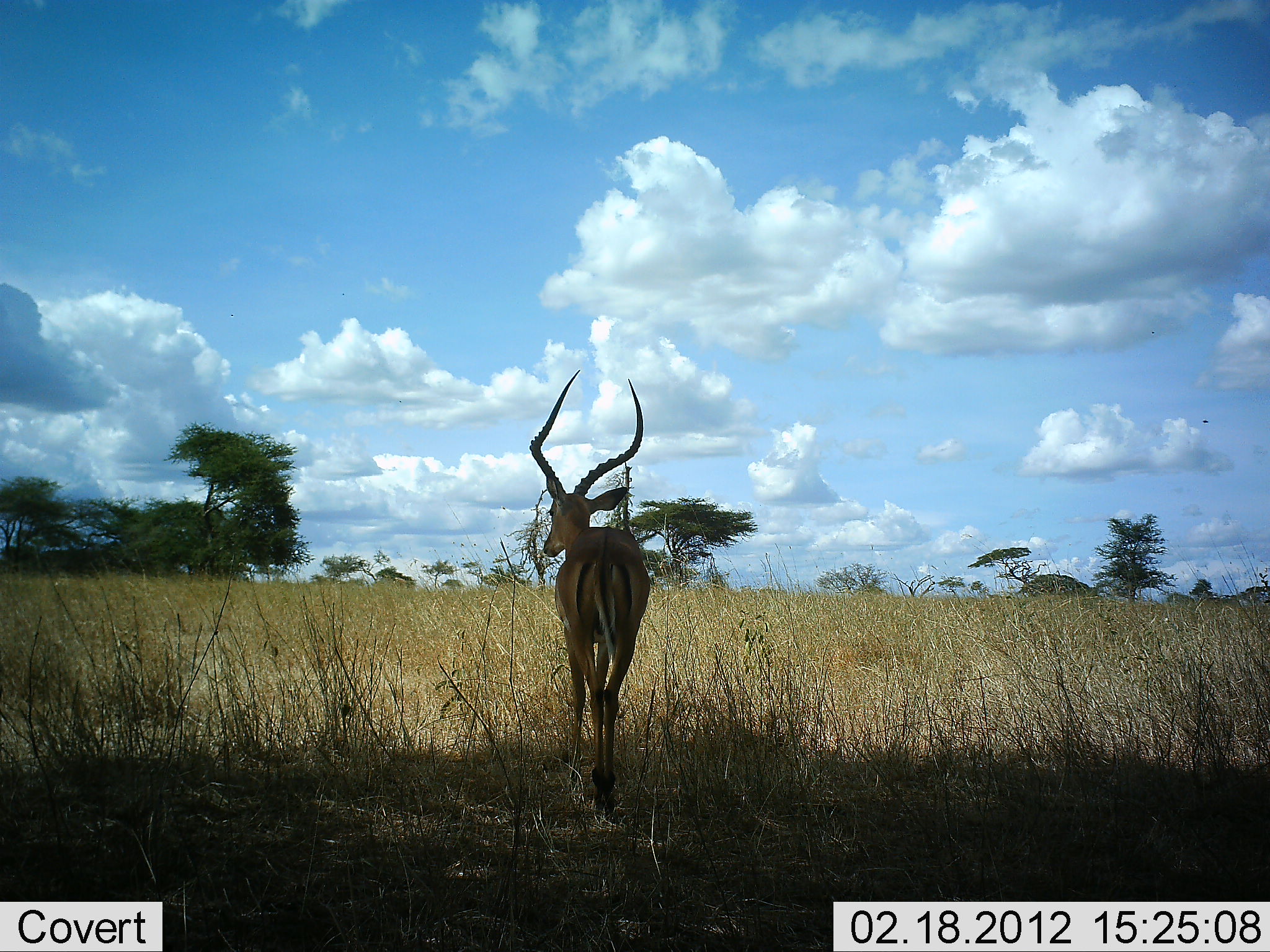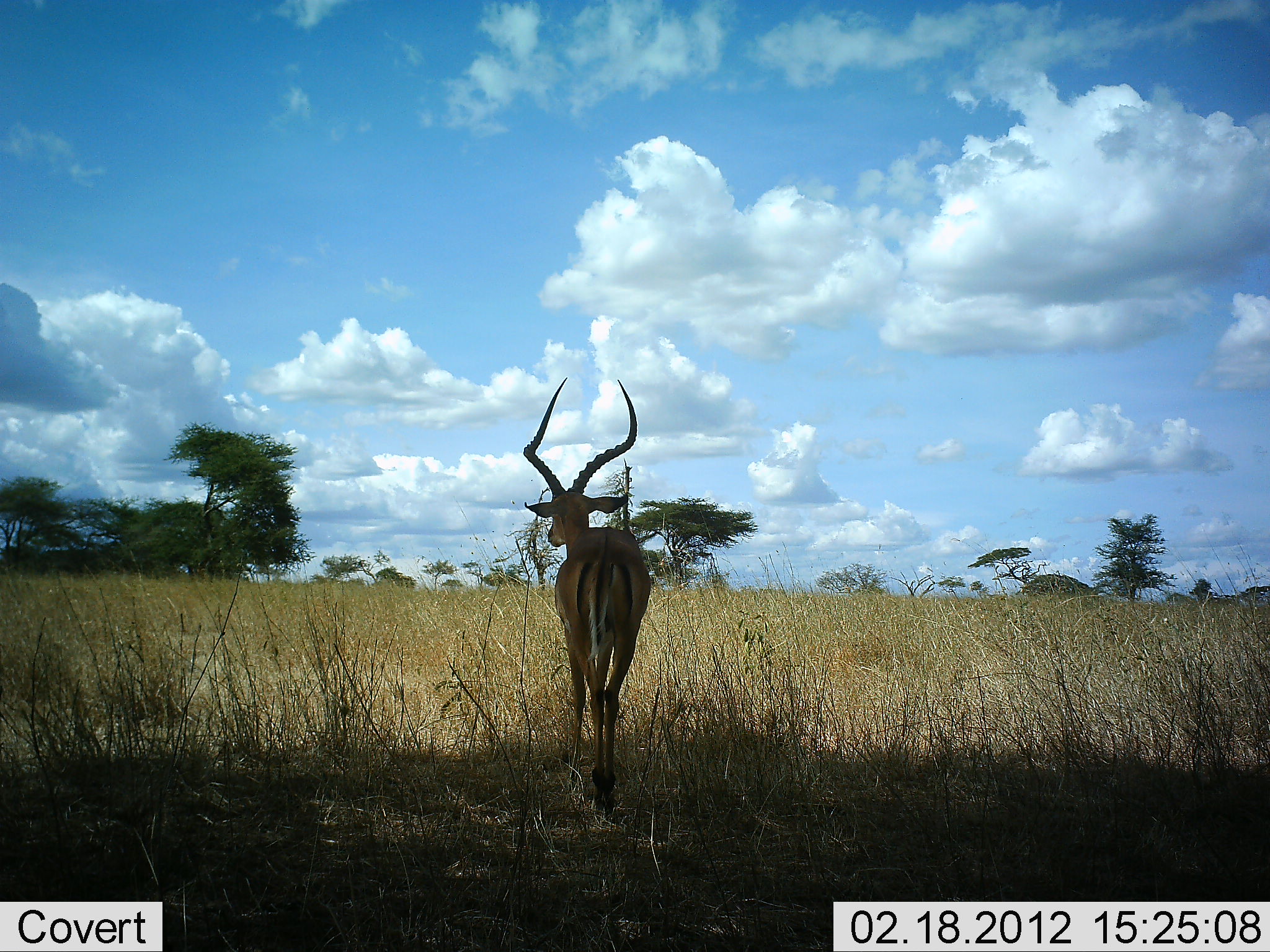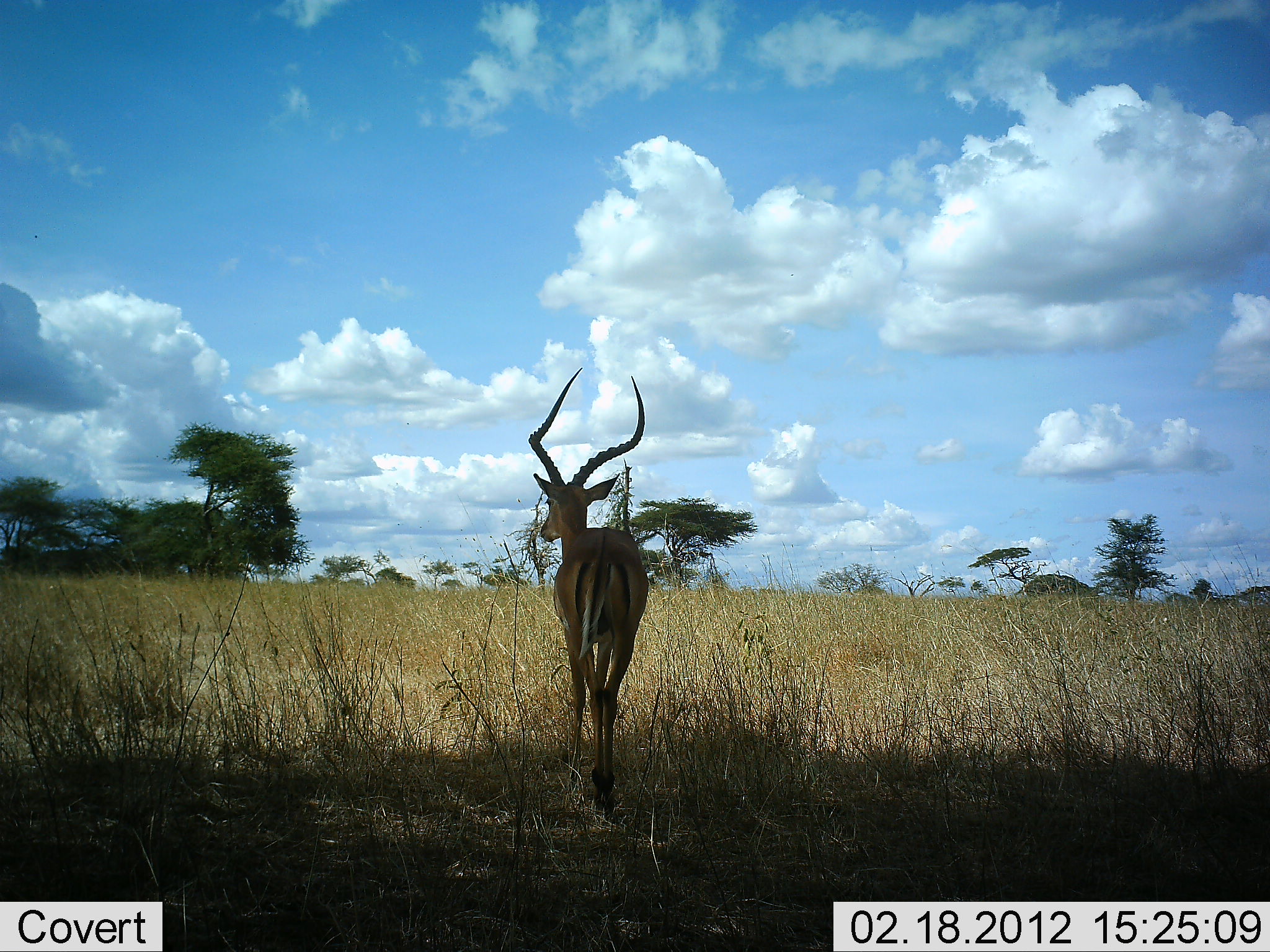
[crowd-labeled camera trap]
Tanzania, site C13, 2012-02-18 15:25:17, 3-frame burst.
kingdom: Animalia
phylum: Chordata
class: Mammalia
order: Artiodactyla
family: Bovidae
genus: Aepyceros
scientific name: Aepyceros melampus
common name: impala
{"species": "impala (Aepyceros melampus)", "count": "1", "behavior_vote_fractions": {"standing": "89%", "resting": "0%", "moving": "11%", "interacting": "0%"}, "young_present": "0%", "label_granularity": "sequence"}